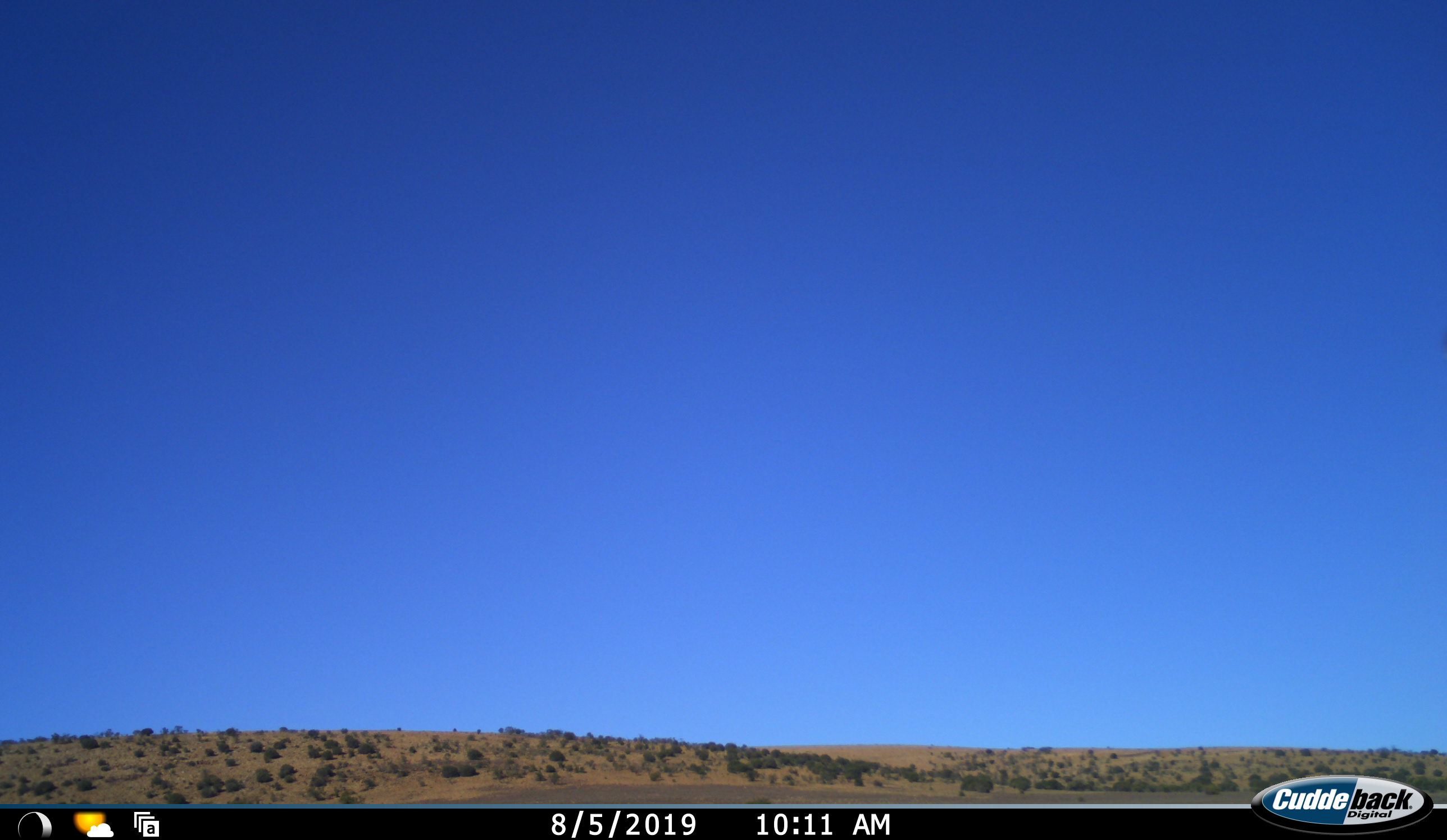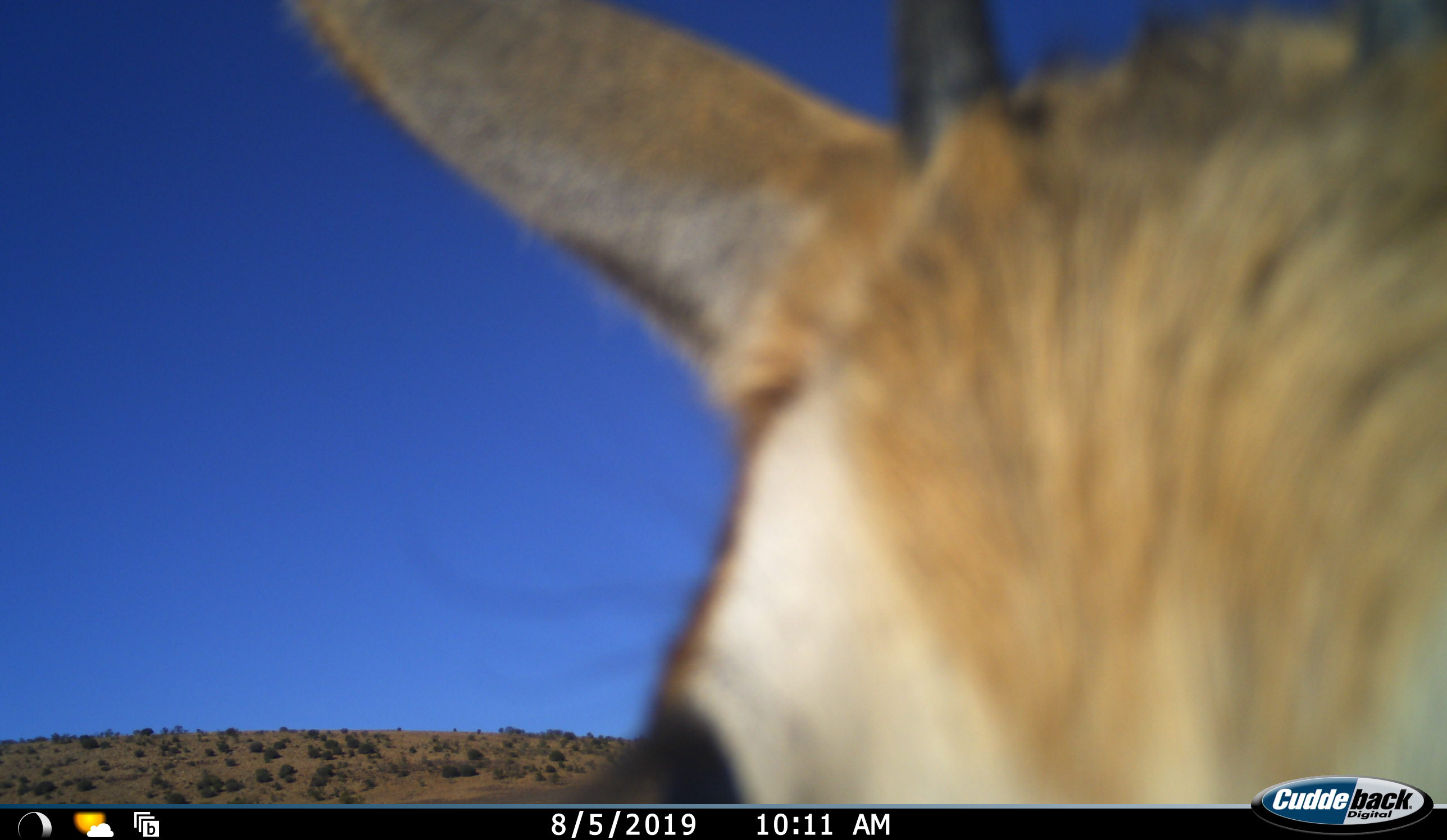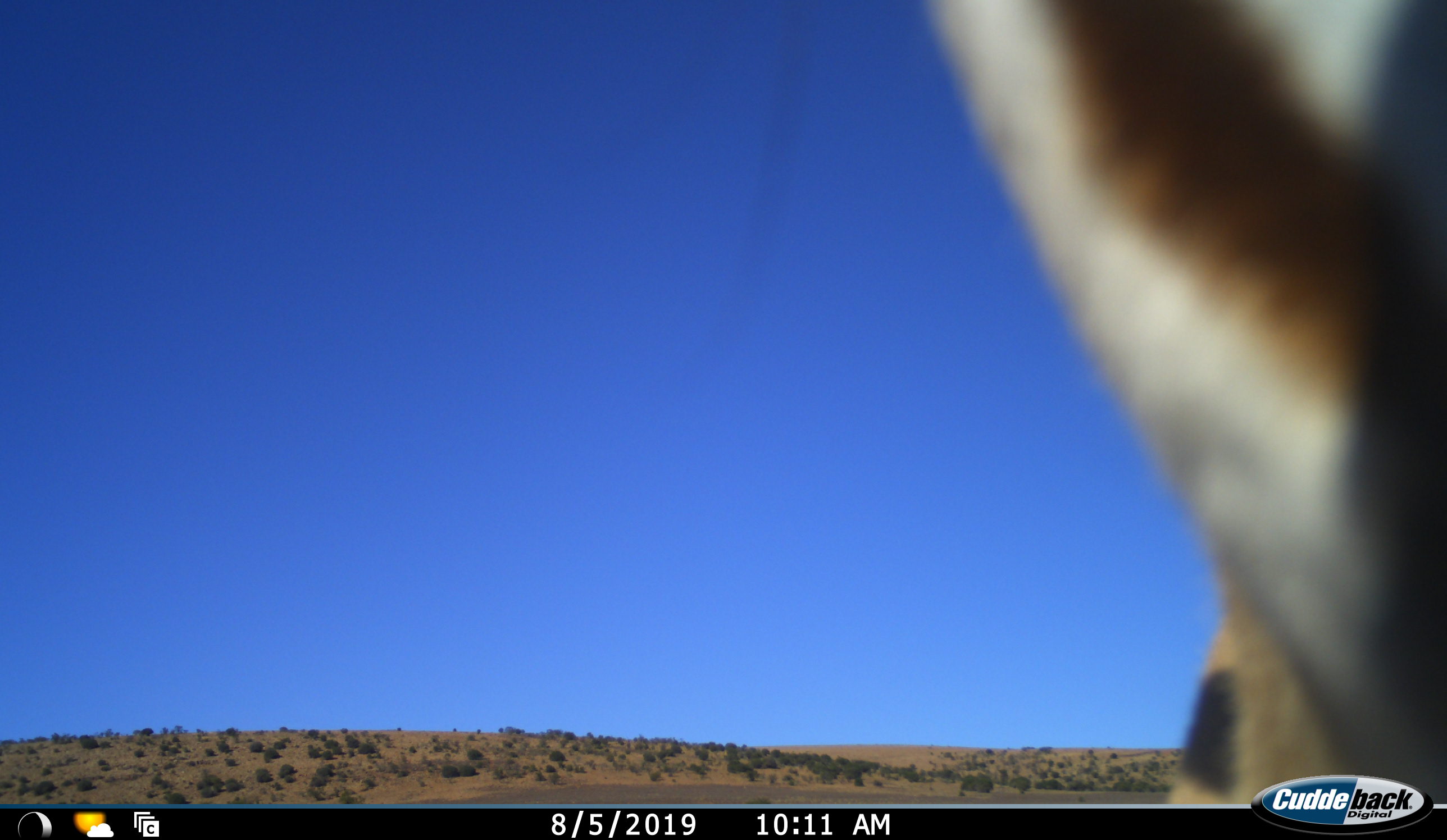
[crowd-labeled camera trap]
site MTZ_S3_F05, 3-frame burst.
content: unidentified animal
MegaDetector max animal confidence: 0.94